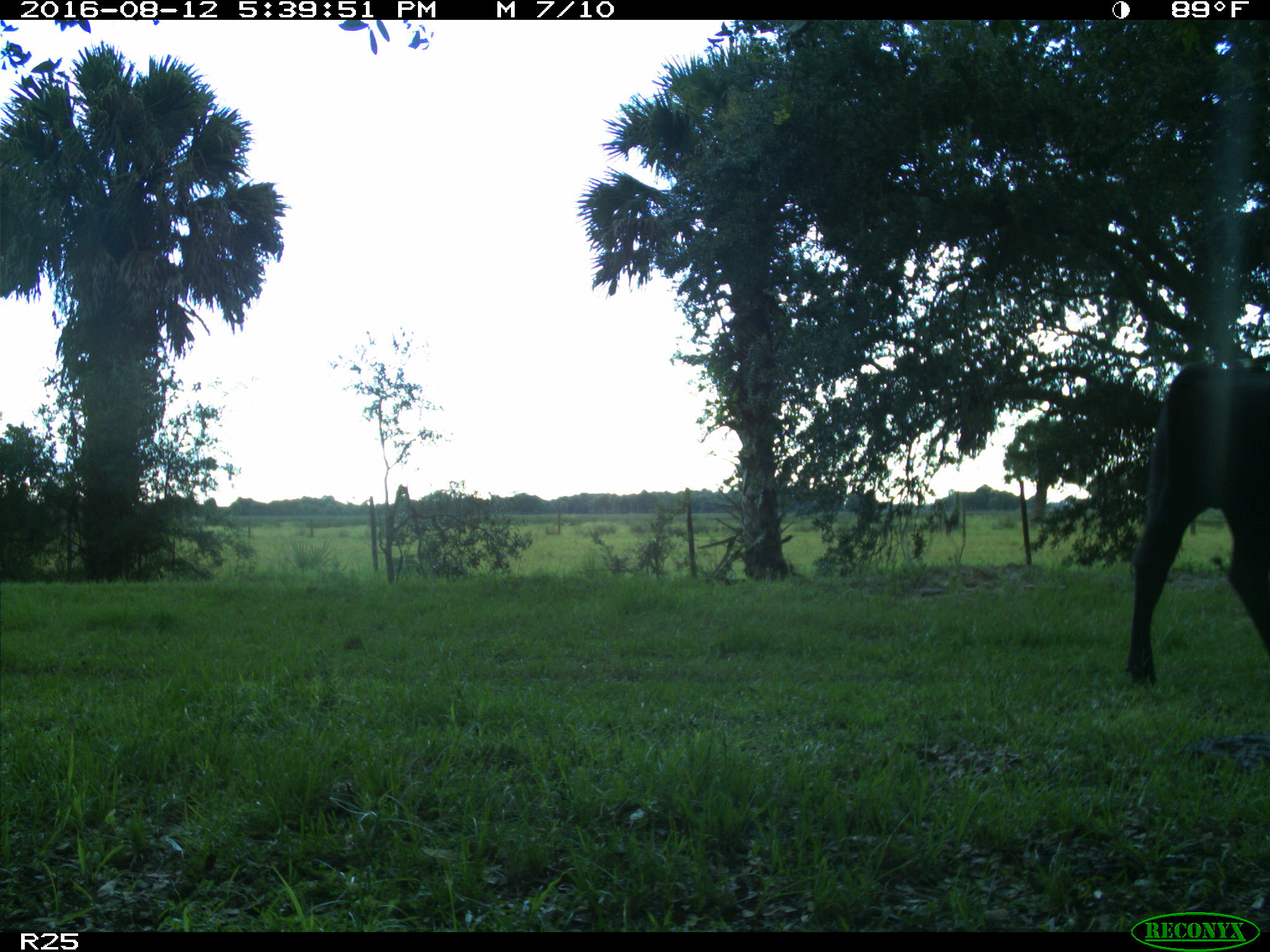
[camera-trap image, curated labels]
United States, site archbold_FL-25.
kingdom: Animalia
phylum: Chordata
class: Mammalia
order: Artiodactyla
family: Bovidae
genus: Bos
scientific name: Bos taurus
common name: domestic cow